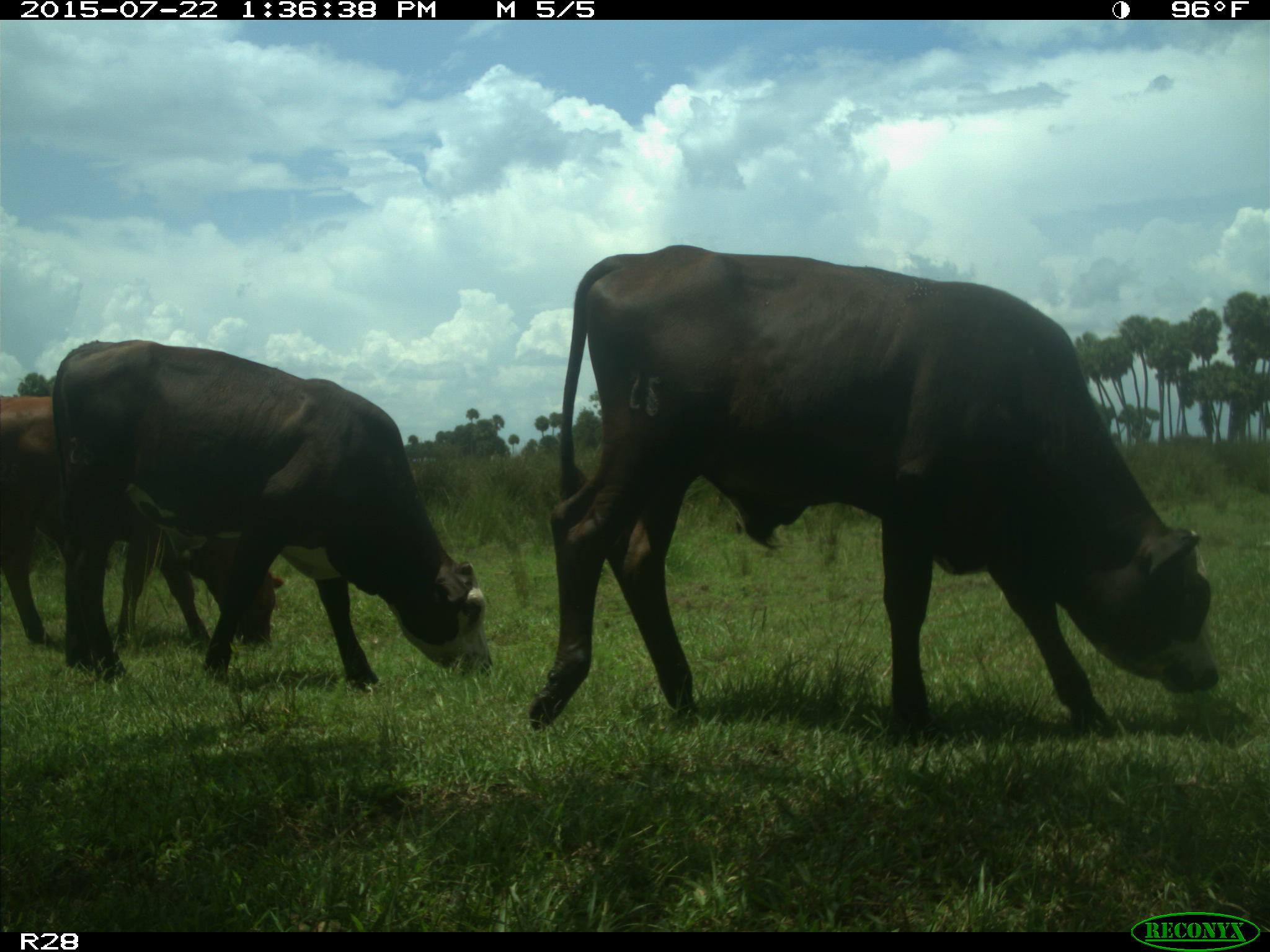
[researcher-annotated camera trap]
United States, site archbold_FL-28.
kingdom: Animalia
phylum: Chordata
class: Mammalia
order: Artiodactyla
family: Bovidae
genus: Bos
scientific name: Bos taurus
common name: domestic cow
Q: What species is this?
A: Bos taurus (domestic cow).